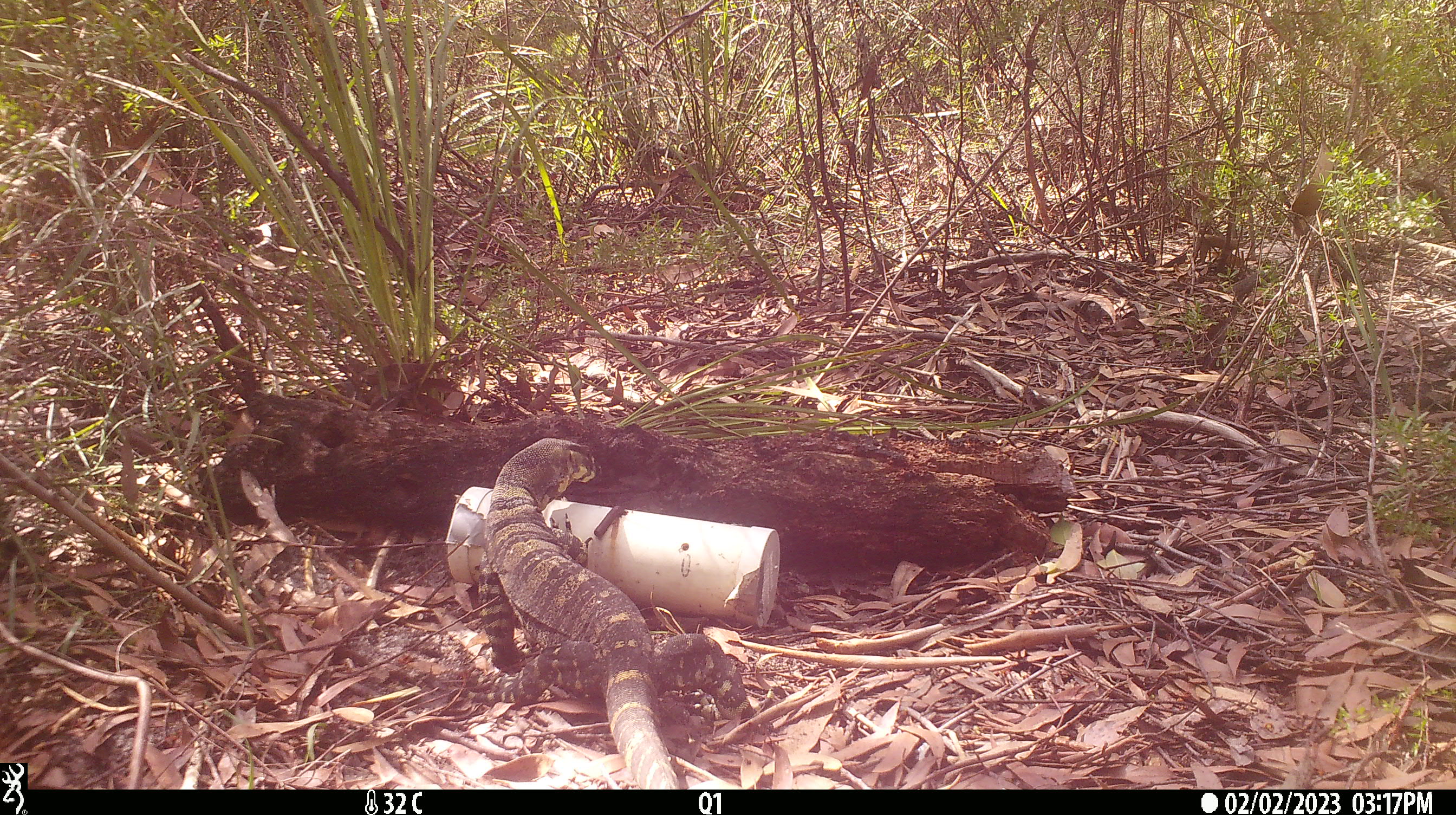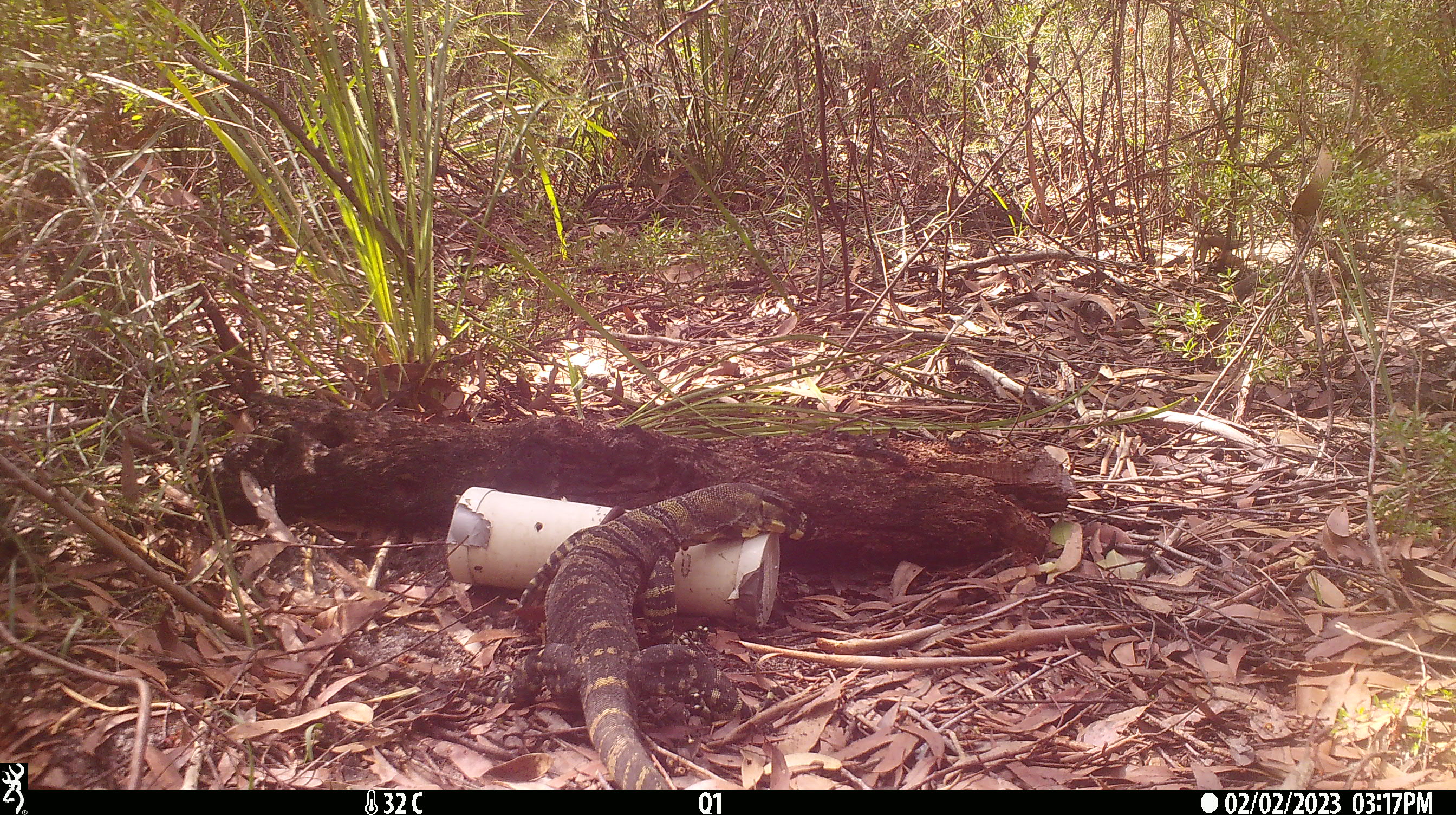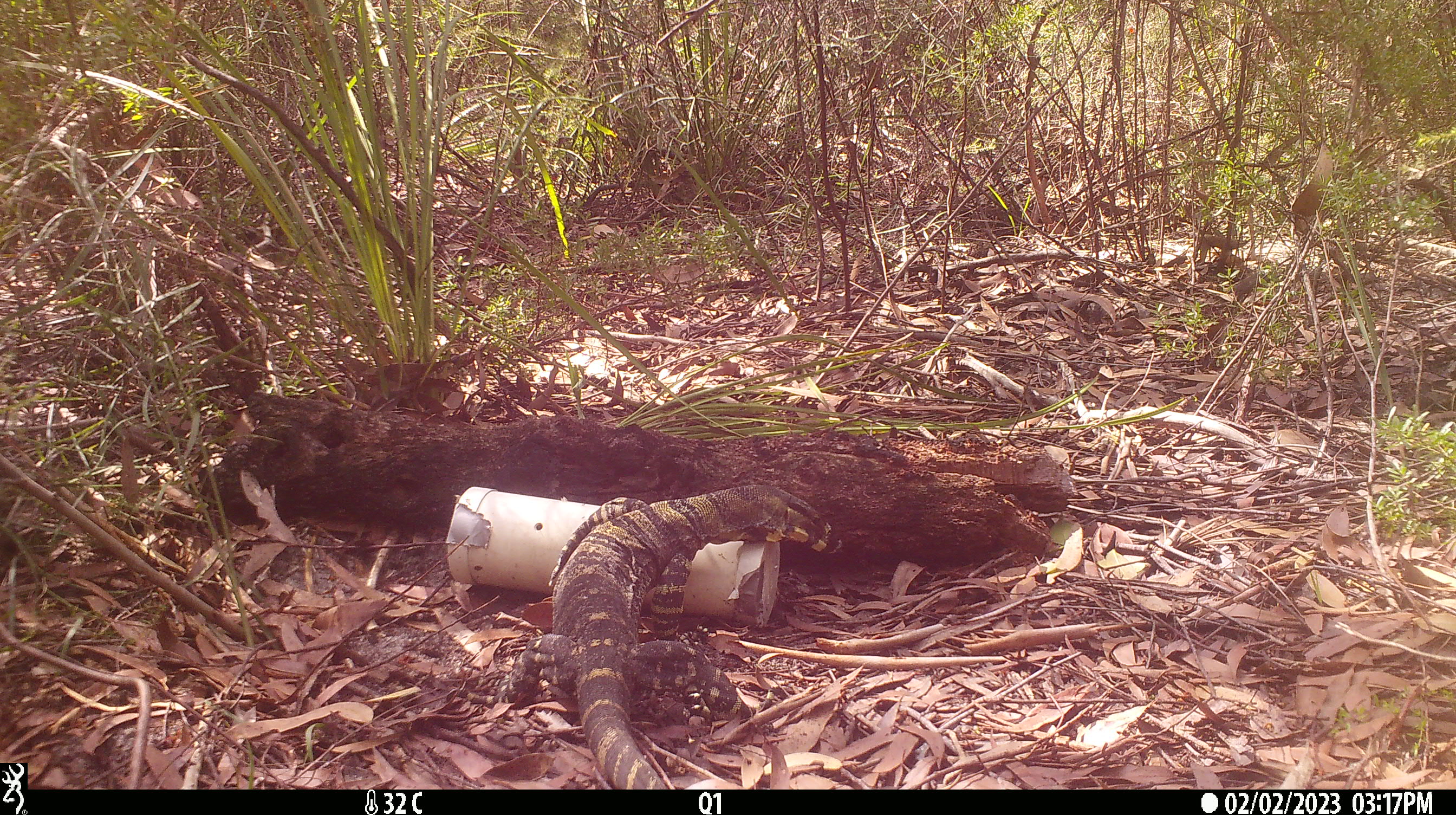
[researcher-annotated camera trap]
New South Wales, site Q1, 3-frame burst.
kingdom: Animalia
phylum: Chordata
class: Reptilia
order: Squamata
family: Varanidae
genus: Varanus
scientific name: Varanus varius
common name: lace monitor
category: goanna